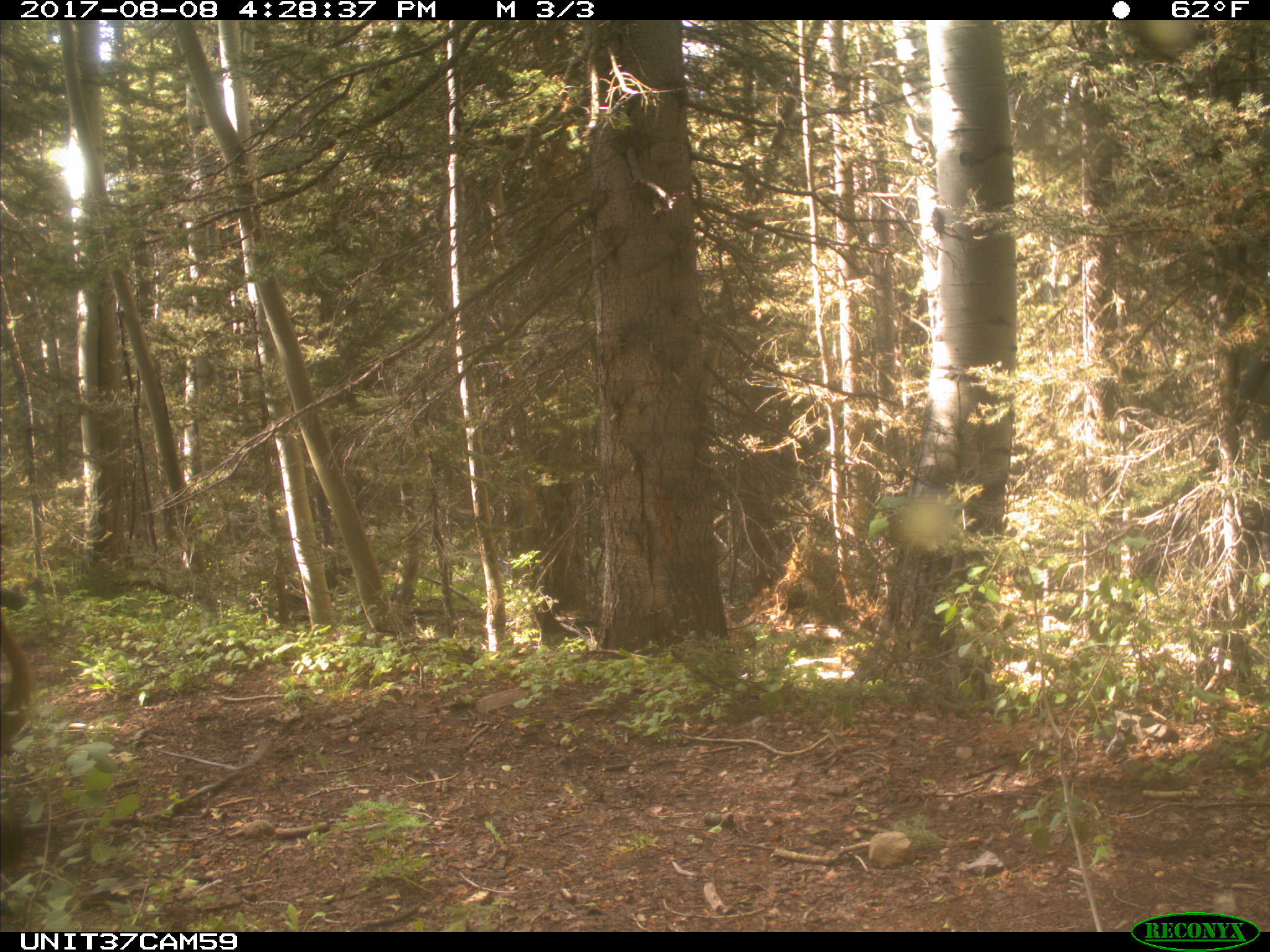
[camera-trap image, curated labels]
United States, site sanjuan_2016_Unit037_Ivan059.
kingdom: Animalia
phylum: Chordata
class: Mammalia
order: Artiodactyla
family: Bovidae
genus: Bos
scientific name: Bos taurus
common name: domestic cow